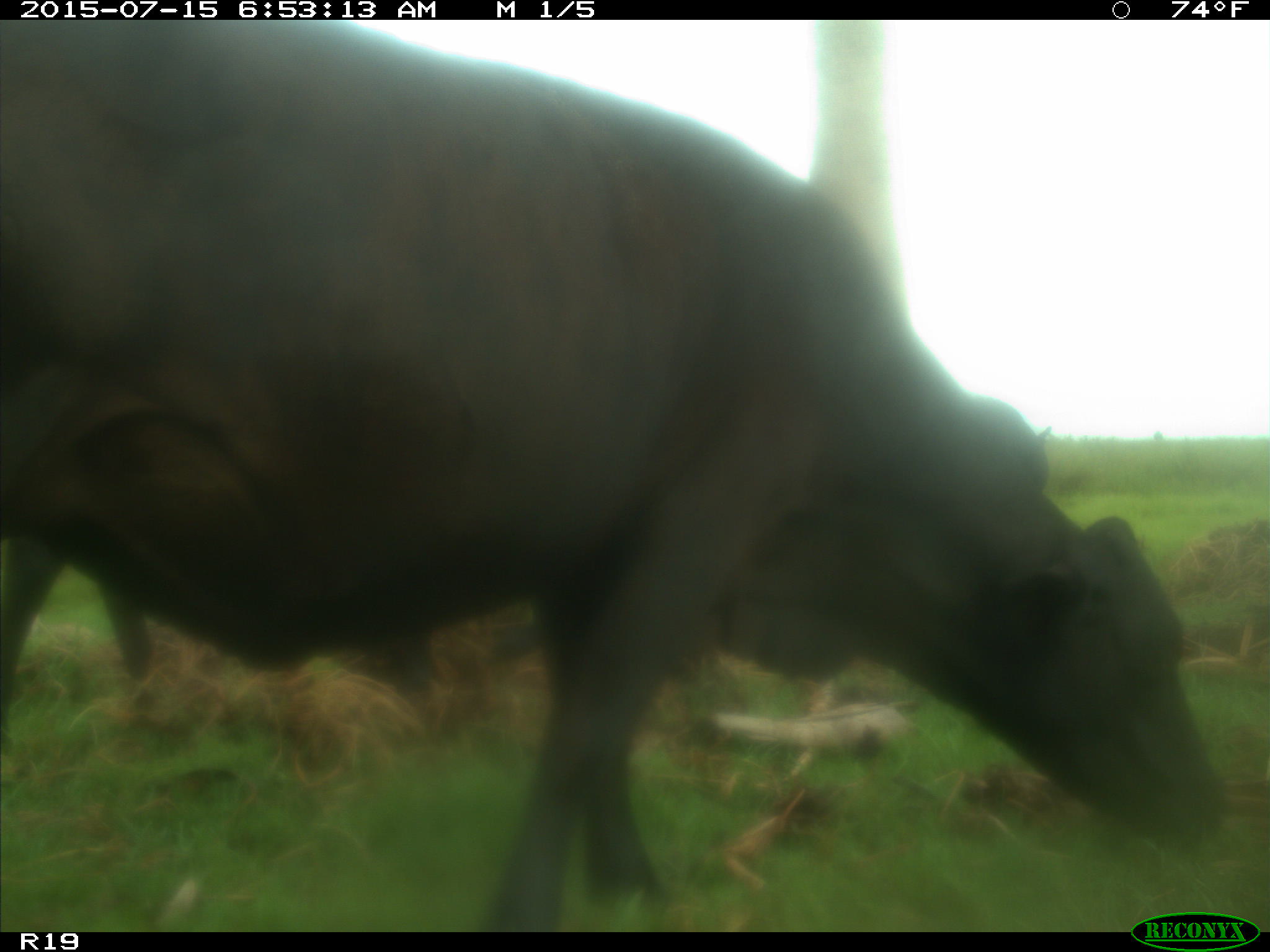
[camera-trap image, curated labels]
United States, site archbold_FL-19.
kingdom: Animalia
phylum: Chordata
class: Mammalia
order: Artiodactyla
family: Bovidae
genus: Bos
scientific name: Bos taurus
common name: domestic cow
Bos taurus (domestic cow).